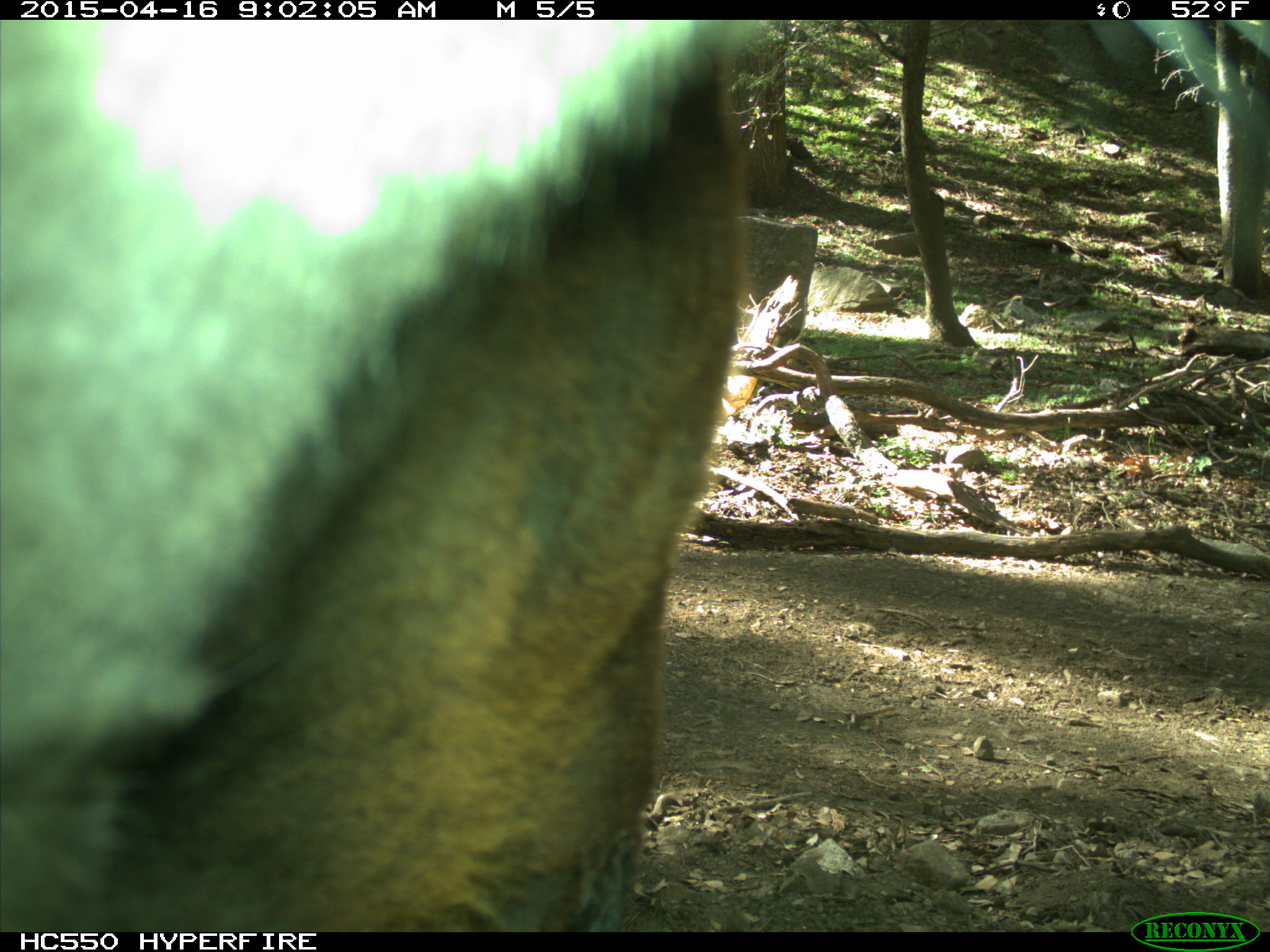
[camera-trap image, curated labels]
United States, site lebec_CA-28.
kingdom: Animalia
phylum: Chordata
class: Mammalia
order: Artiodactyla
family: Bovidae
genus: Bos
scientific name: Bos taurus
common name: domestic cow